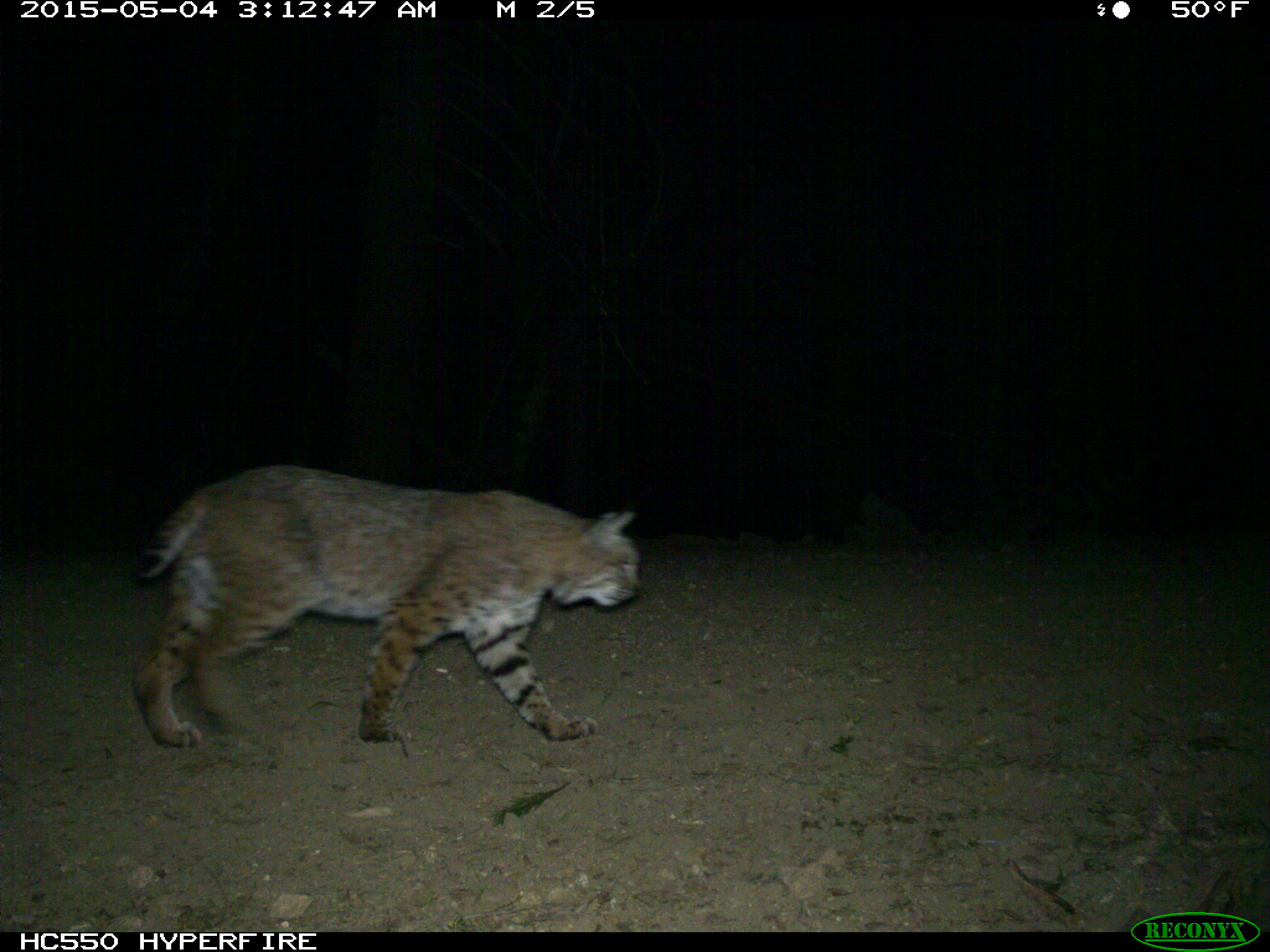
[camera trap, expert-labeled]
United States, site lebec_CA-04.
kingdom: Animalia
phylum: Chordata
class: Mammalia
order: Carnivora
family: Felidae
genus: Lynx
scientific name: Lynx rufus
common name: bobcat